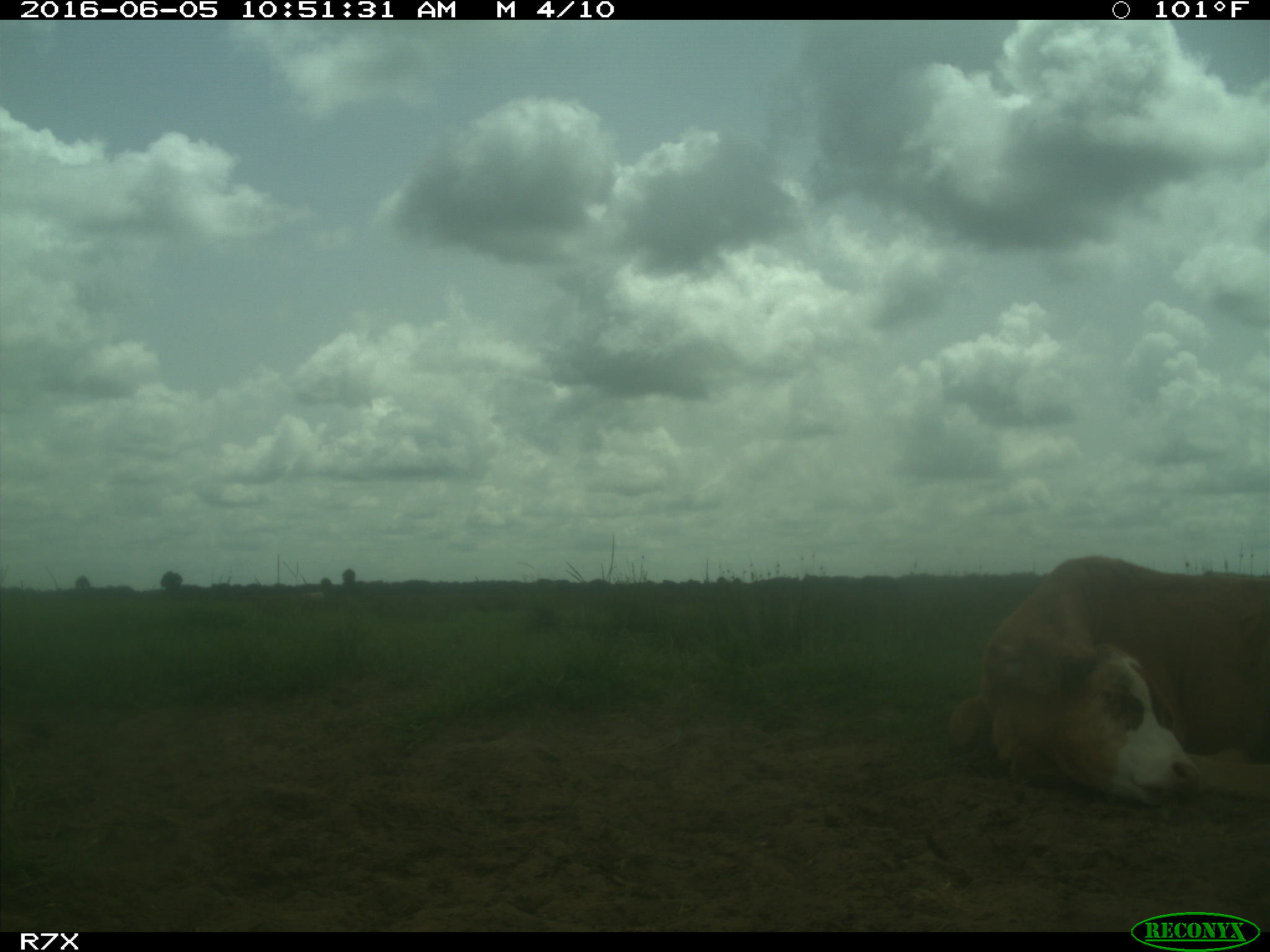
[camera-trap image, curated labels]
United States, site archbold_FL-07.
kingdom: Animalia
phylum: Chordata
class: Mammalia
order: Artiodactyla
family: Bovidae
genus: Bos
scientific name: Bos taurus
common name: domestic cow